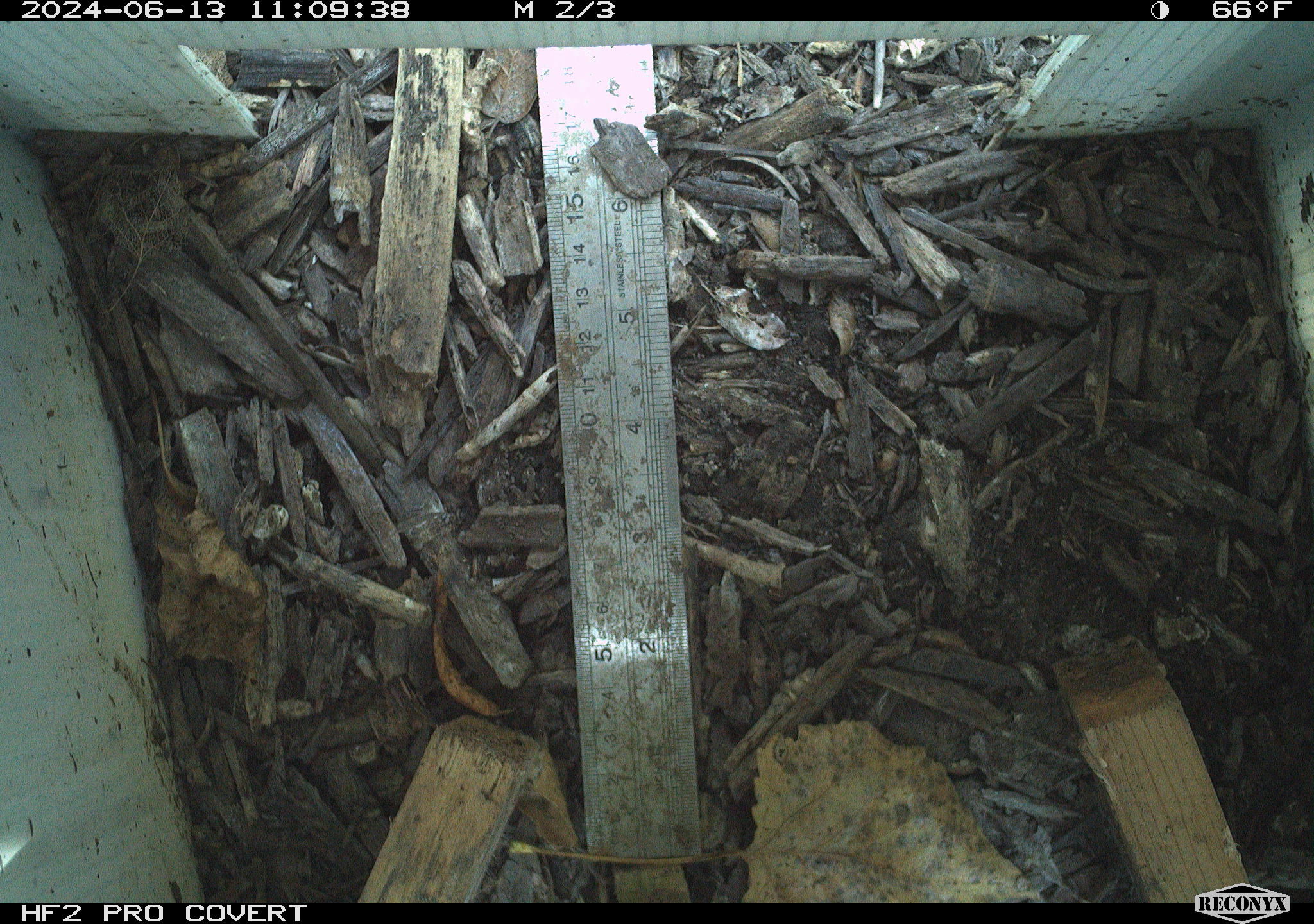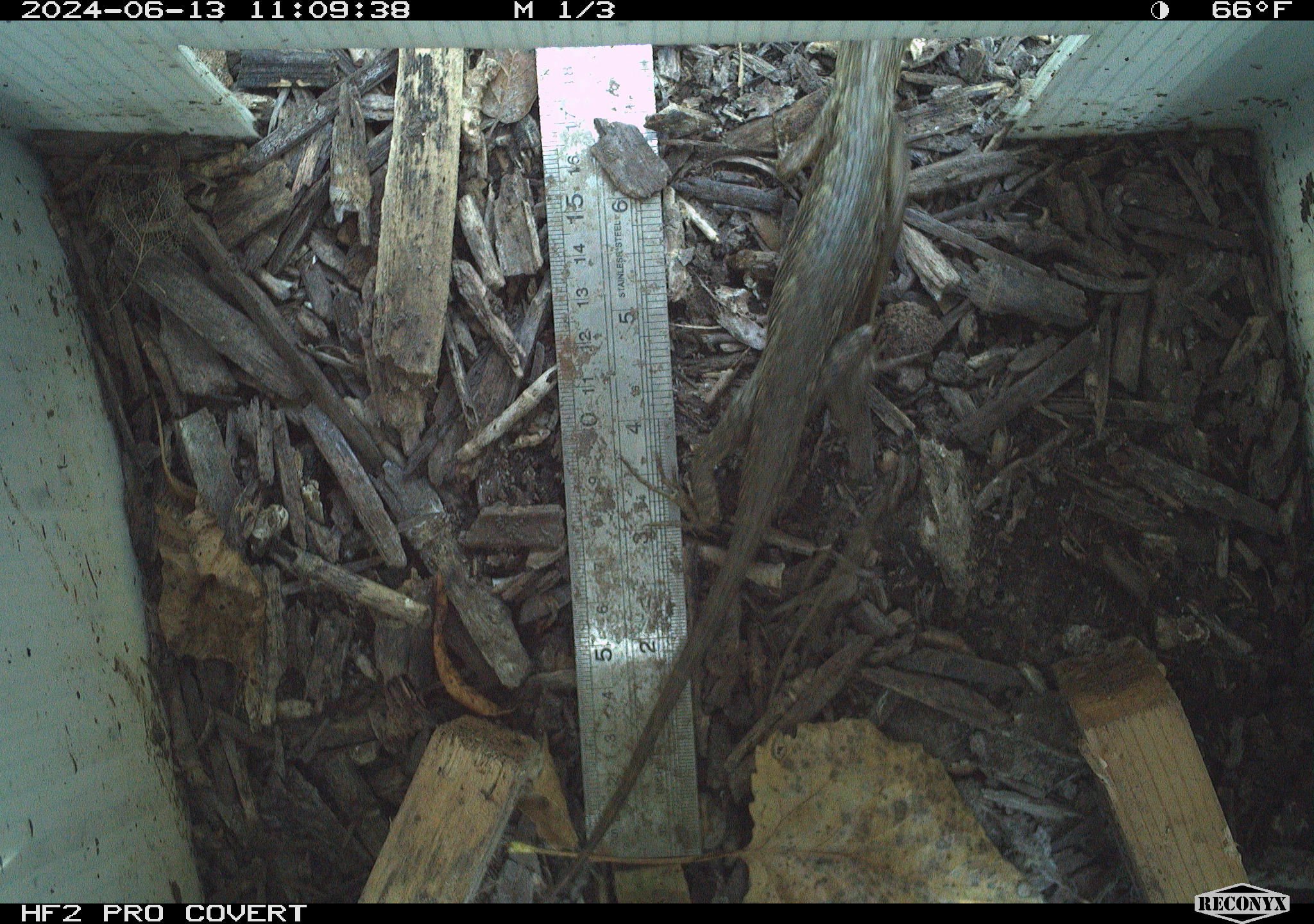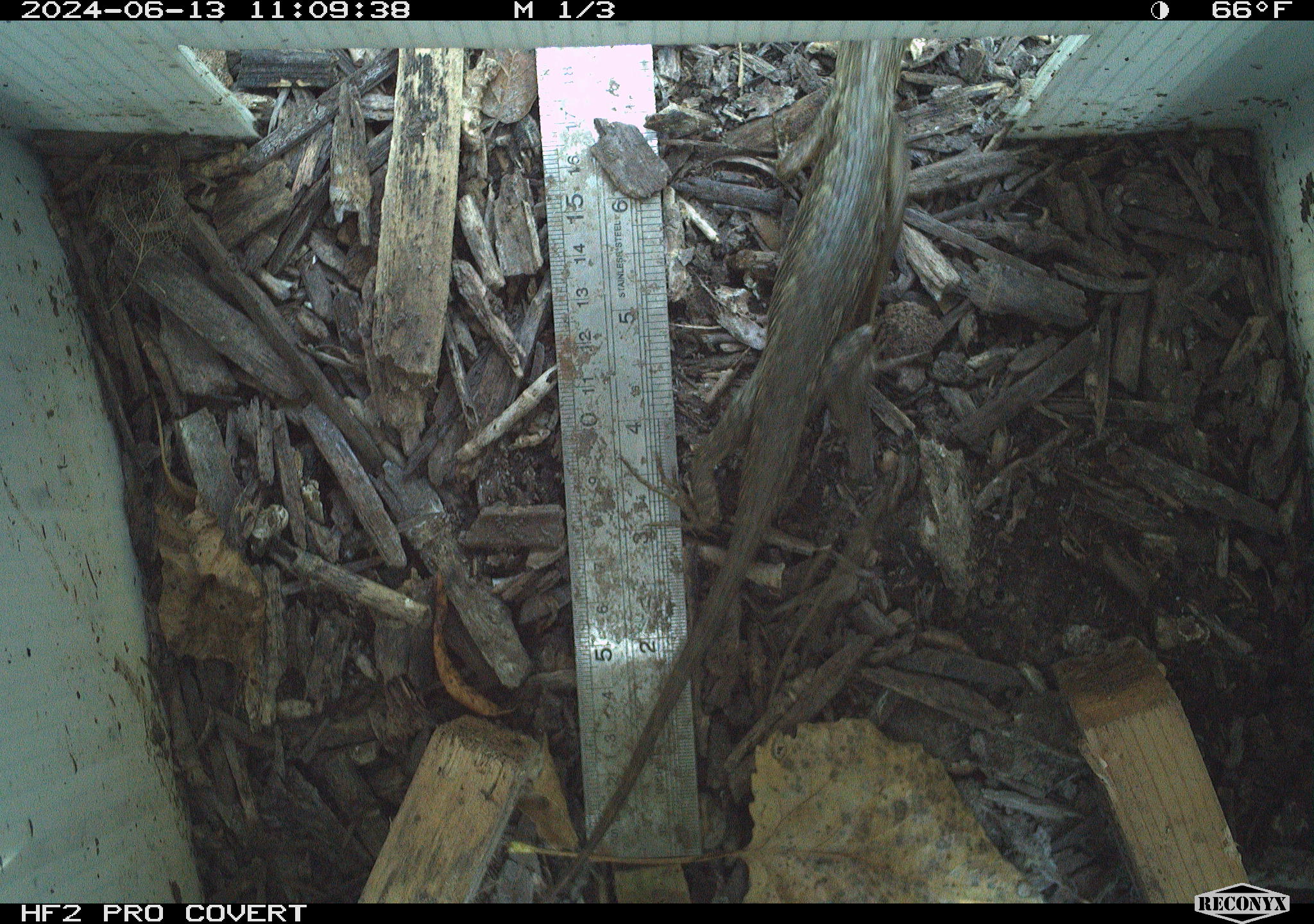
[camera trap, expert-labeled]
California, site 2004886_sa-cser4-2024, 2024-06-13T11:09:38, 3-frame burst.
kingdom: Animalia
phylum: Chordata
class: Reptilia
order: Squamata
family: Phrynosomatidae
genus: Sceloporus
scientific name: Sceloporus occidentalis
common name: western fence lizard